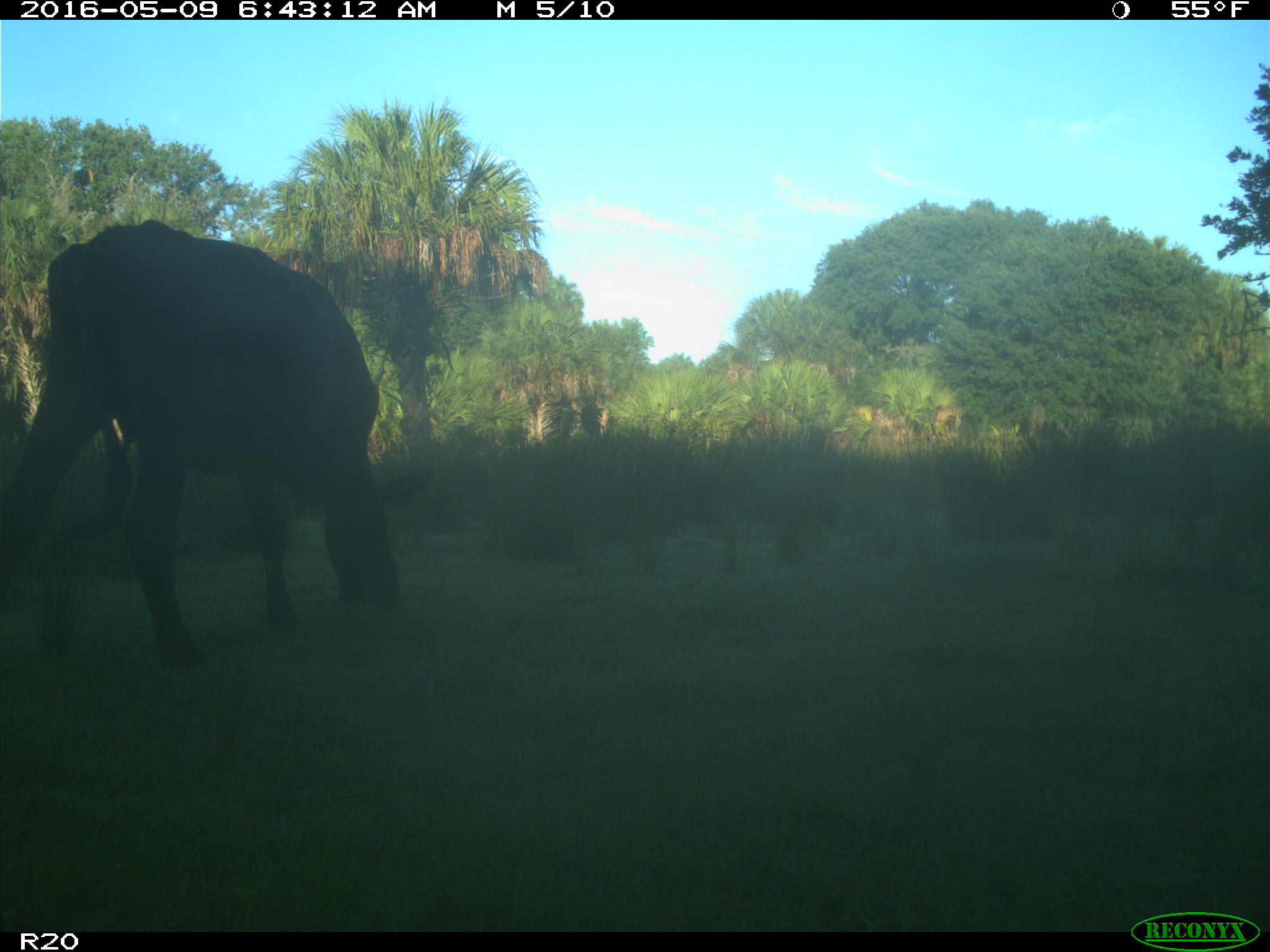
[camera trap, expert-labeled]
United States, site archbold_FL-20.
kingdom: Animalia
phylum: Chordata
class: Mammalia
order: Artiodactyla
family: Bovidae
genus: Bos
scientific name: Bos taurus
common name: domestic cow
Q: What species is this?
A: Bos taurus (domestic cow).